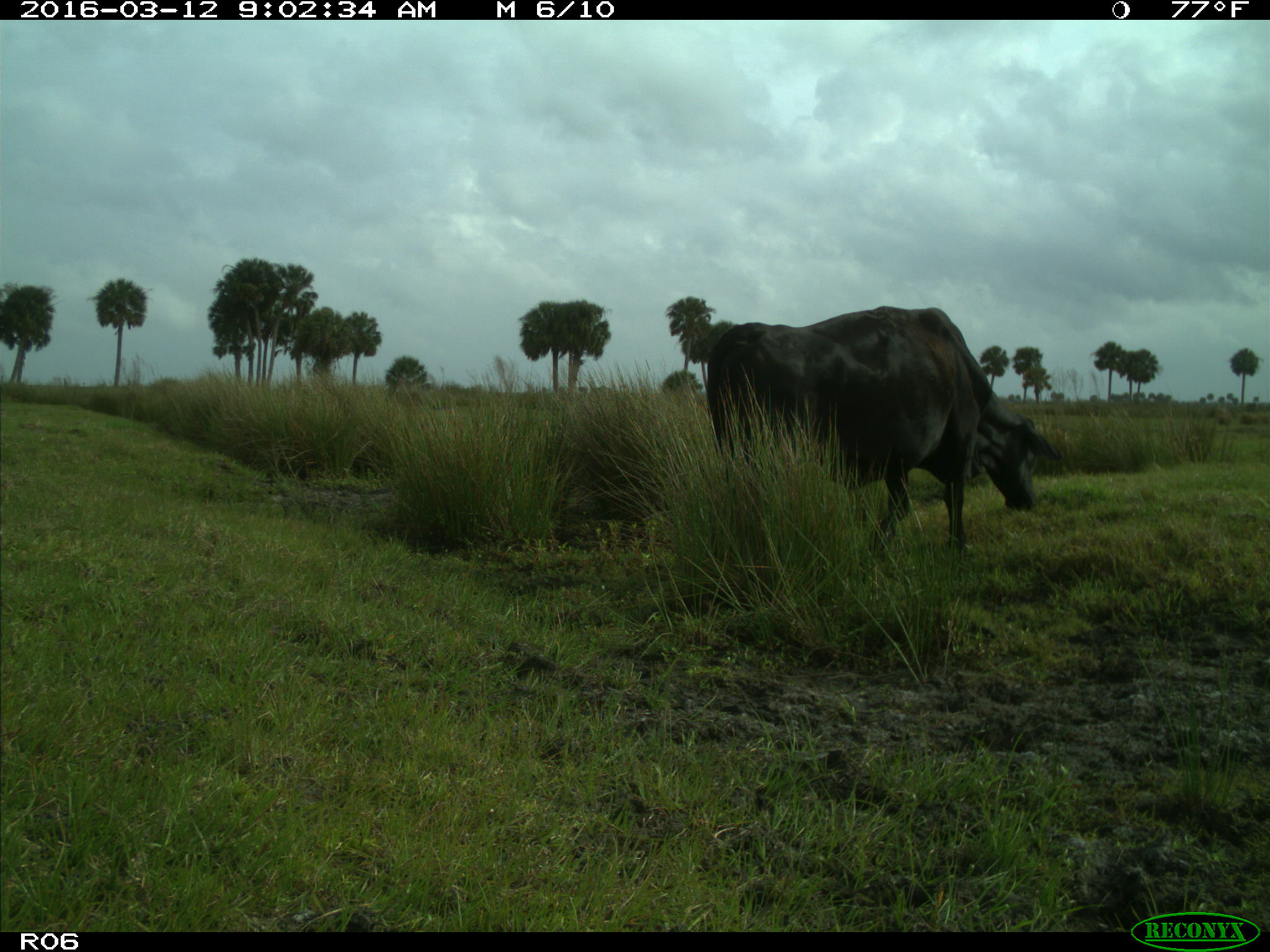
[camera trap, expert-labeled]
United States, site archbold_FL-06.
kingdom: Animalia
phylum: Chordata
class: Mammalia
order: Artiodactyla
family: Bovidae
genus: Bos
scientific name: Bos taurus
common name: domestic cow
Bos taurus (domestic cow).